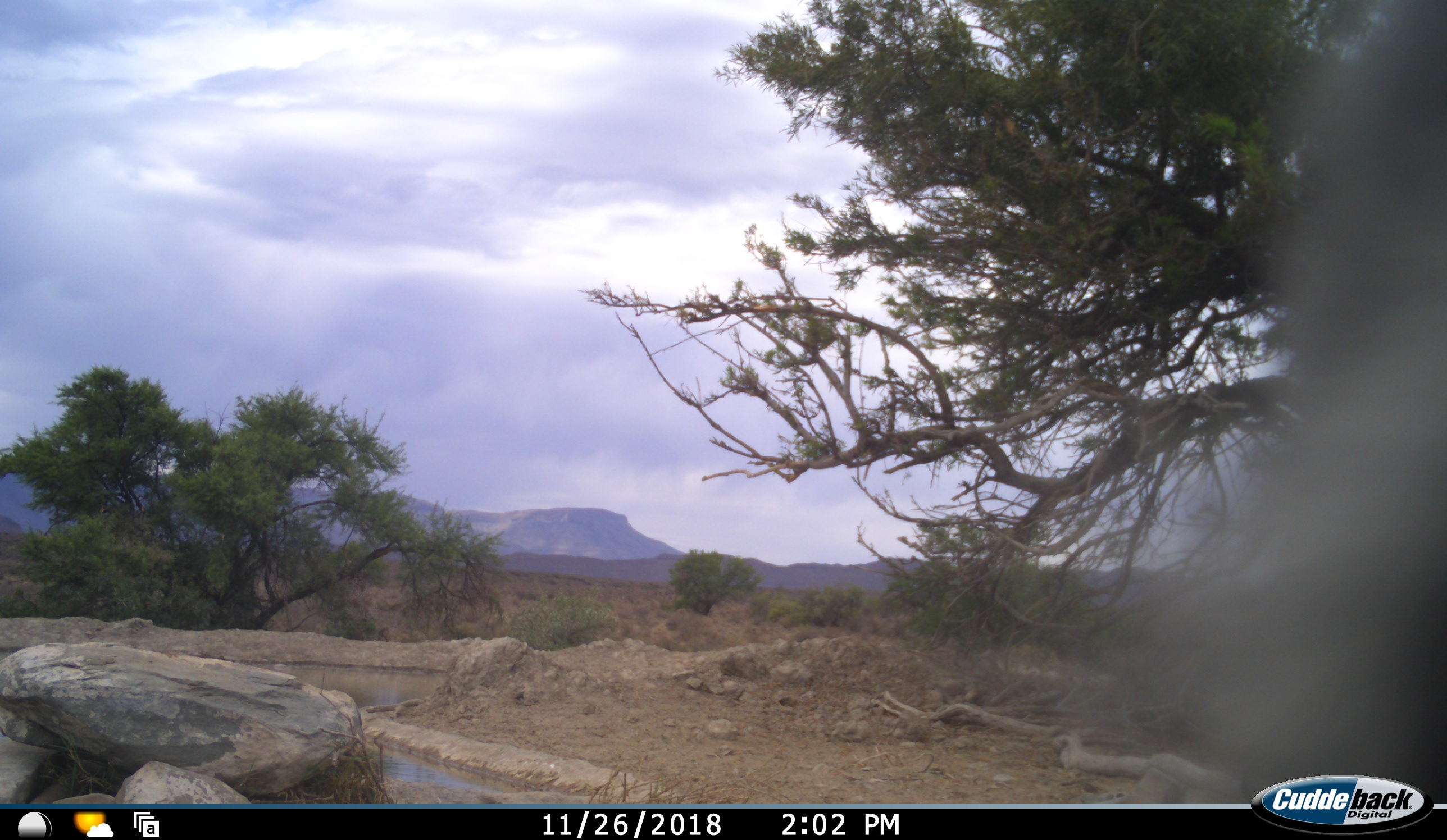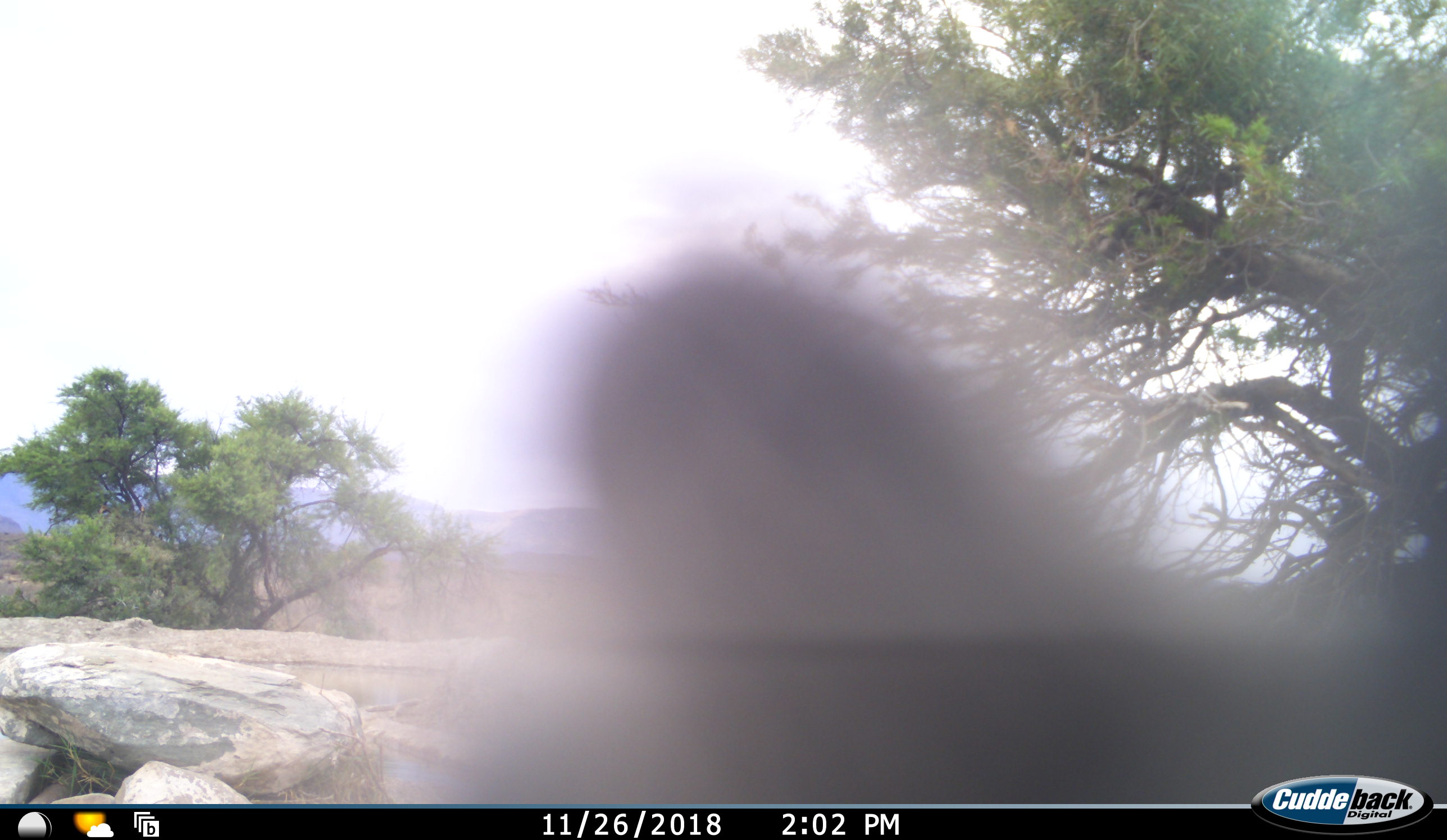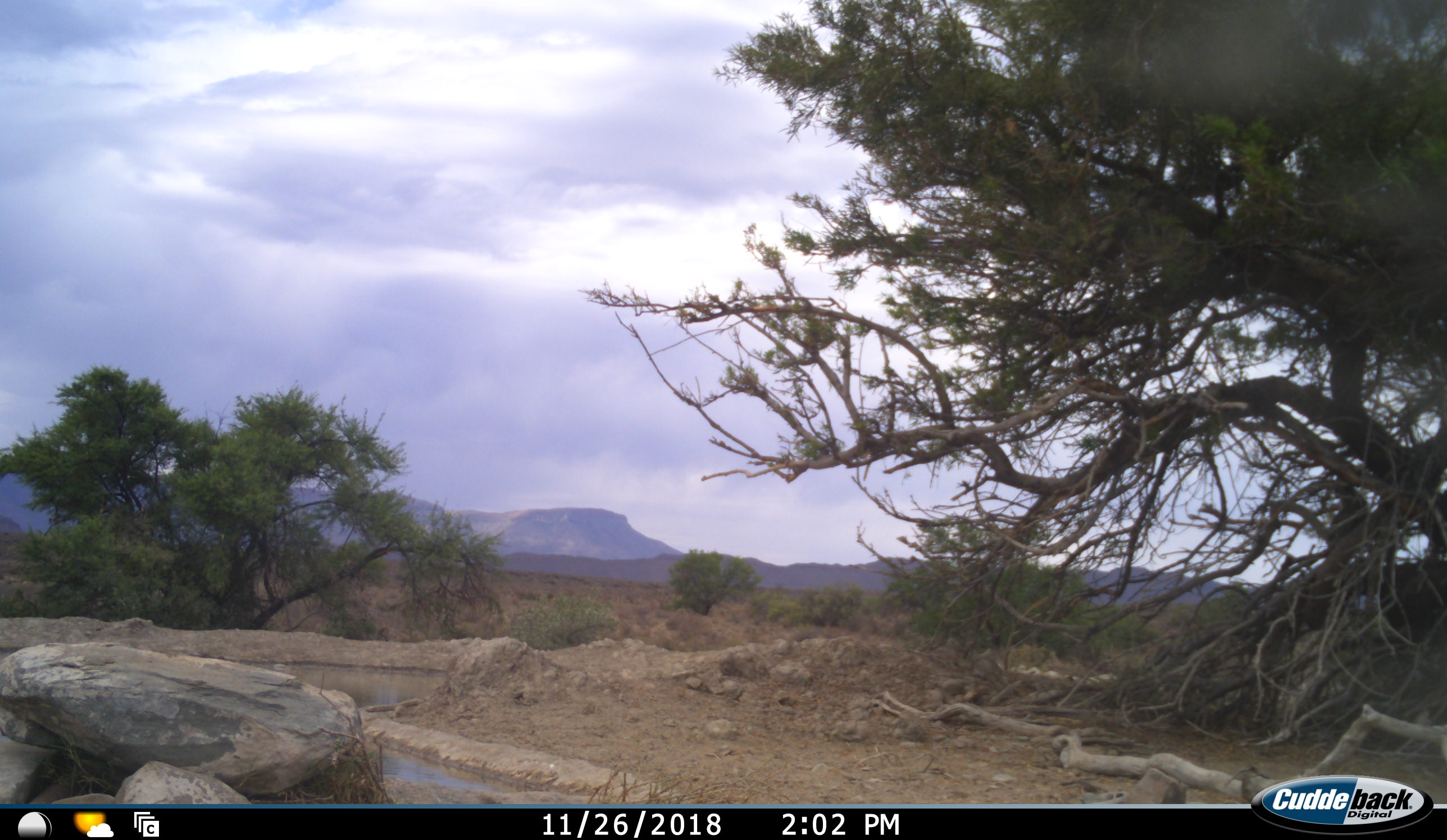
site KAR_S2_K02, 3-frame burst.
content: unidentified animal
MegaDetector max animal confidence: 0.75